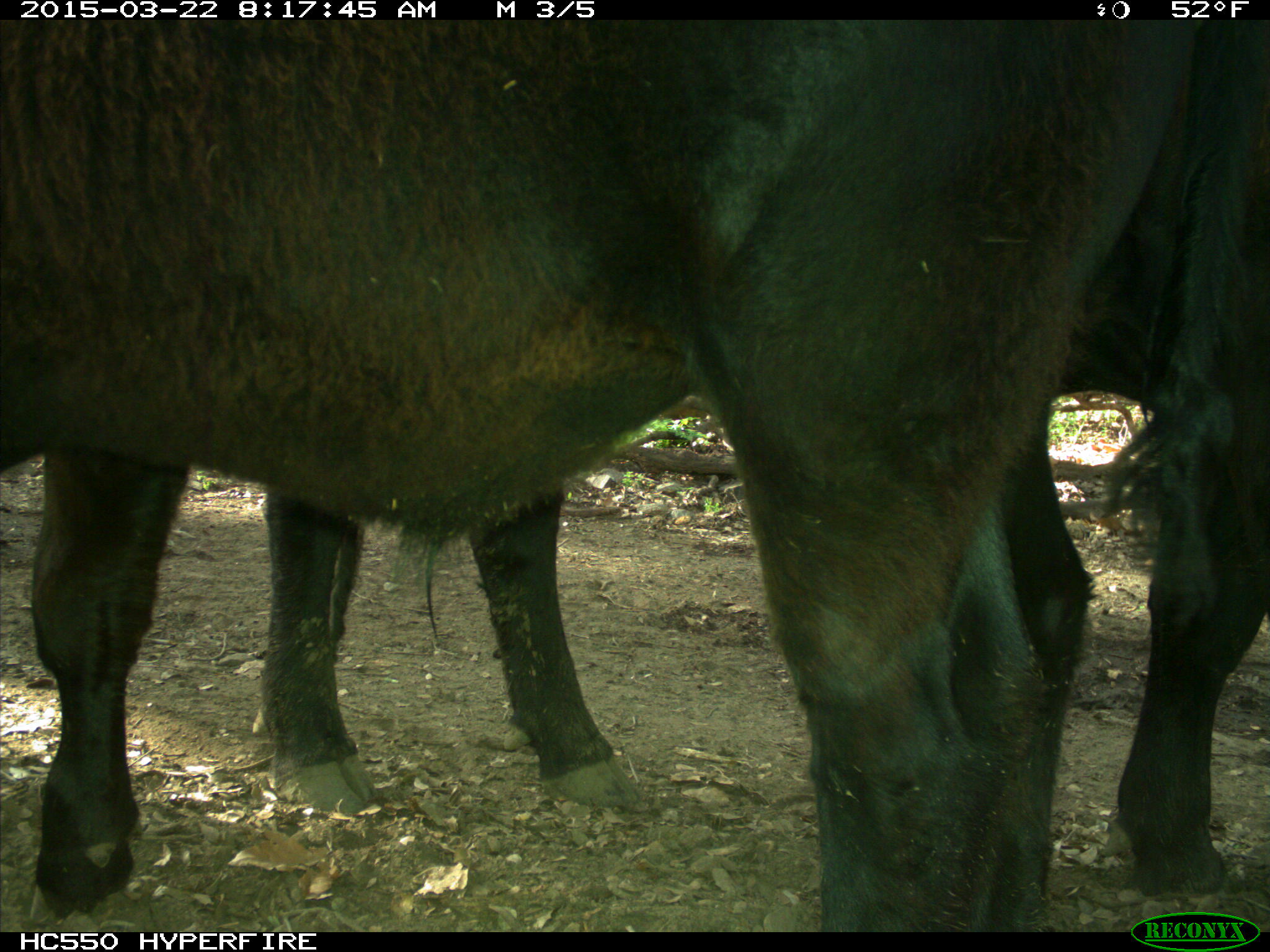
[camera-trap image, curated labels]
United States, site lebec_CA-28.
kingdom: Animalia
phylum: Chordata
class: Mammalia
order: Artiodactyla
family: Bovidae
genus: Bos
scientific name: Bos taurus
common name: domestic cow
Bos taurus (domestic cow).